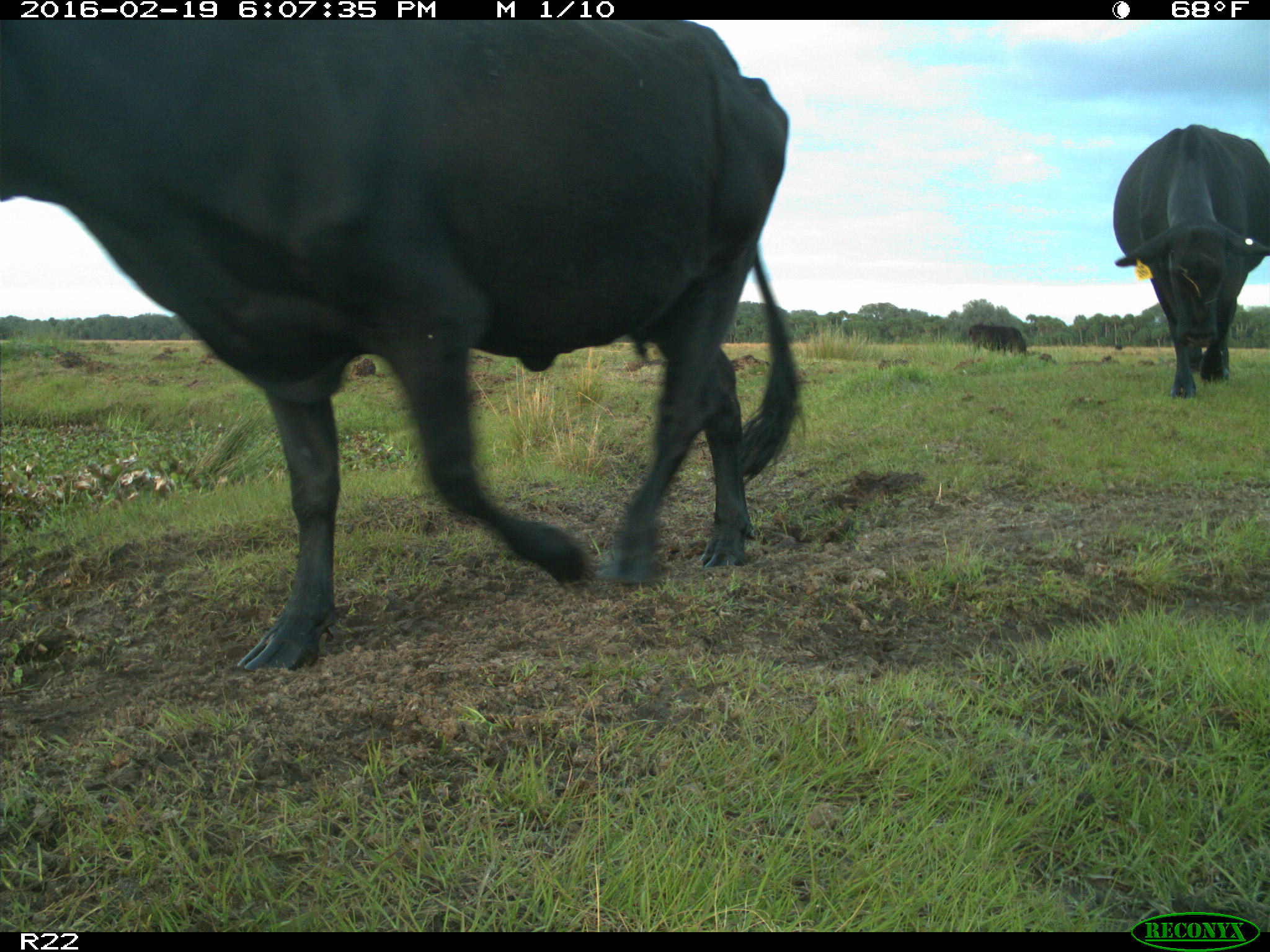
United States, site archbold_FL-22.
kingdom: Animalia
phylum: Chordata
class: Mammalia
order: Artiodactyla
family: Bovidae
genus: Bos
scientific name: Bos taurus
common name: domestic cow